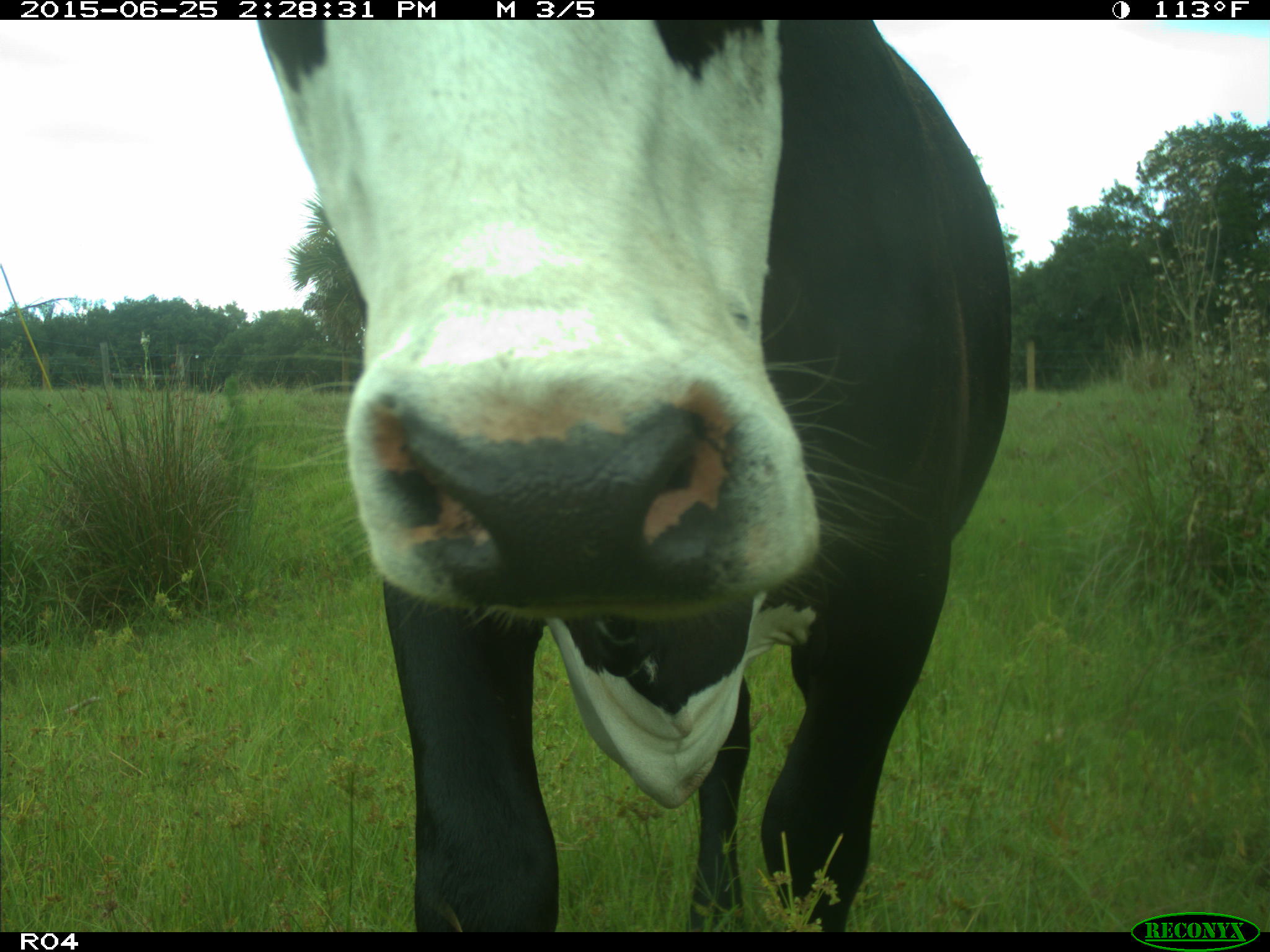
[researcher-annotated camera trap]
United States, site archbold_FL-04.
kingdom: Animalia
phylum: Chordata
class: Mammalia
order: Artiodactyla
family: Bovidae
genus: Bos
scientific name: Bos taurus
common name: domestic cow